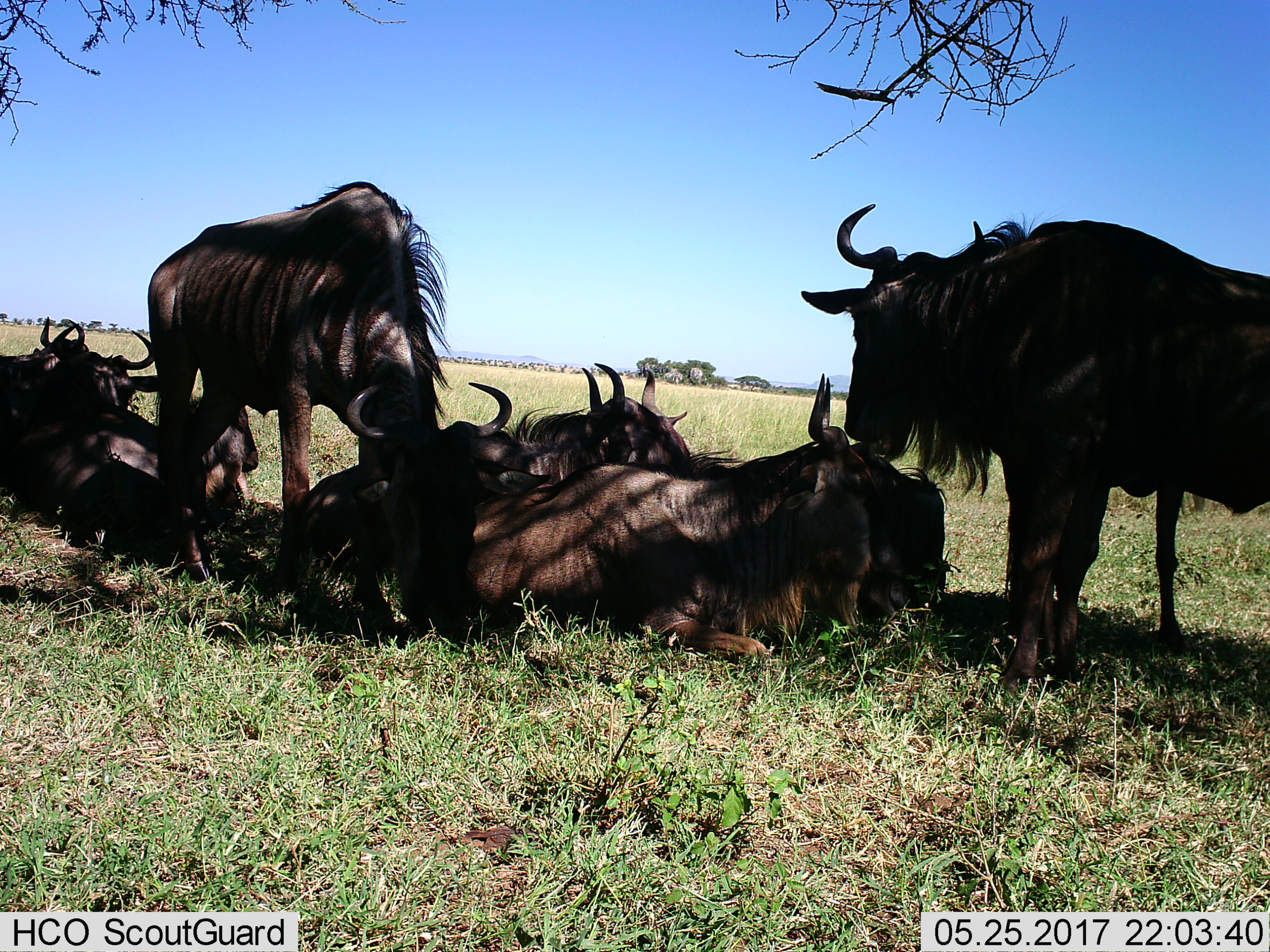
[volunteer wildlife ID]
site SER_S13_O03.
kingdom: Animalia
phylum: Chordata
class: Mammalia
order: Artiodactyla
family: Bovidae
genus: Connochaetes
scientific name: Connochaetes taurinus taurinus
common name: blue wildebeest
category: wildebeestblue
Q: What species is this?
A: Wildebeestblue (blue wildebeest) (Connochaetes taurinus taurinus).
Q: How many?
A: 8.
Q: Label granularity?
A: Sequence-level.